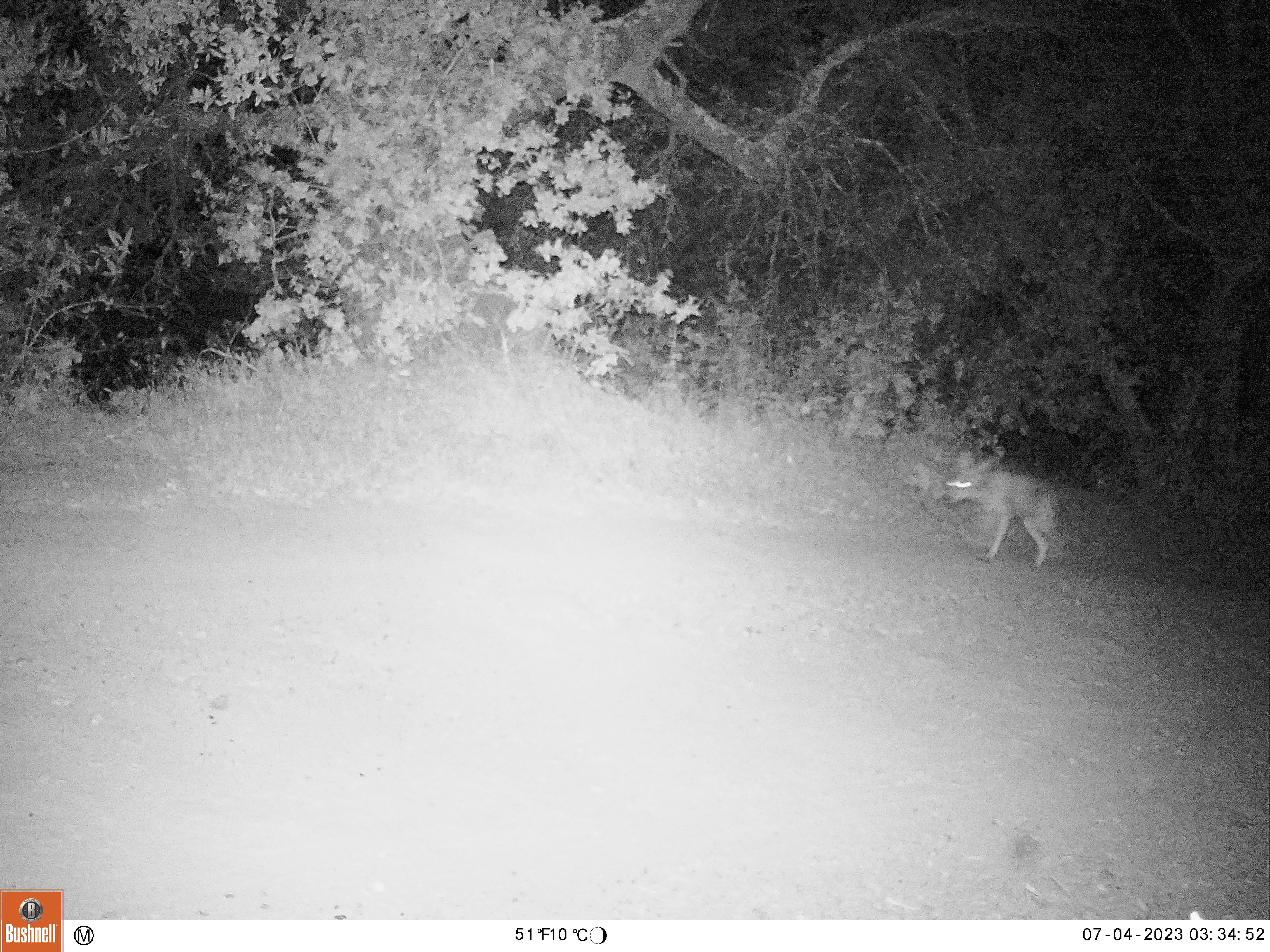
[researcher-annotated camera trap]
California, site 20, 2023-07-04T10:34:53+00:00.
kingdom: Animalia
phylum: Chordata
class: Mammalia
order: Carnivora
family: Canidae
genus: Canis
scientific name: Canis latrans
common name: coyote